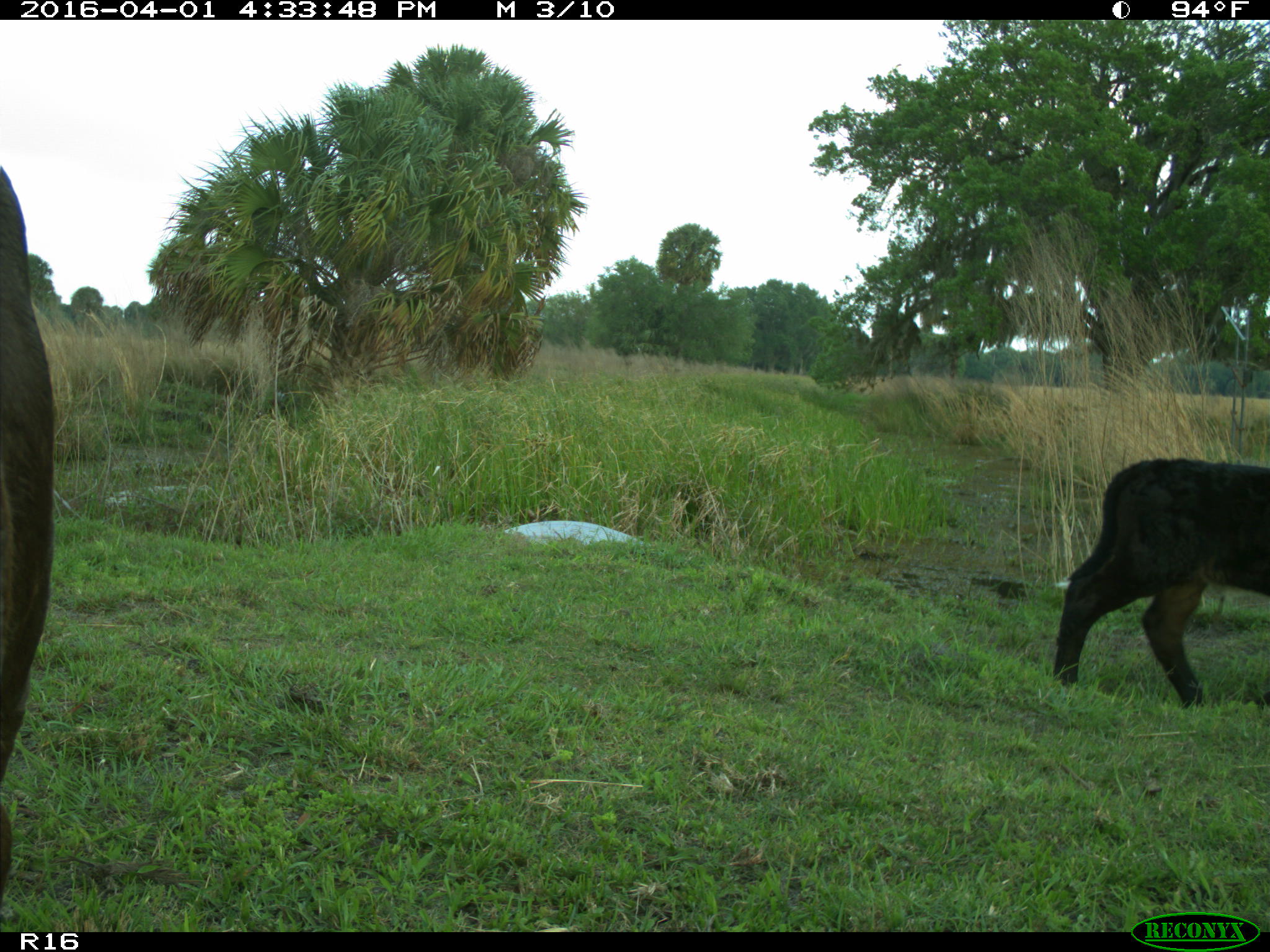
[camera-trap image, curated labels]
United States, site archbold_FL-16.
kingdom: Animalia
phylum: Chordata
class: Mammalia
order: Artiodactyla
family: Bovidae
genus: Bos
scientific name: Bos taurus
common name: domestic cow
Bos taurus (domestic cow).